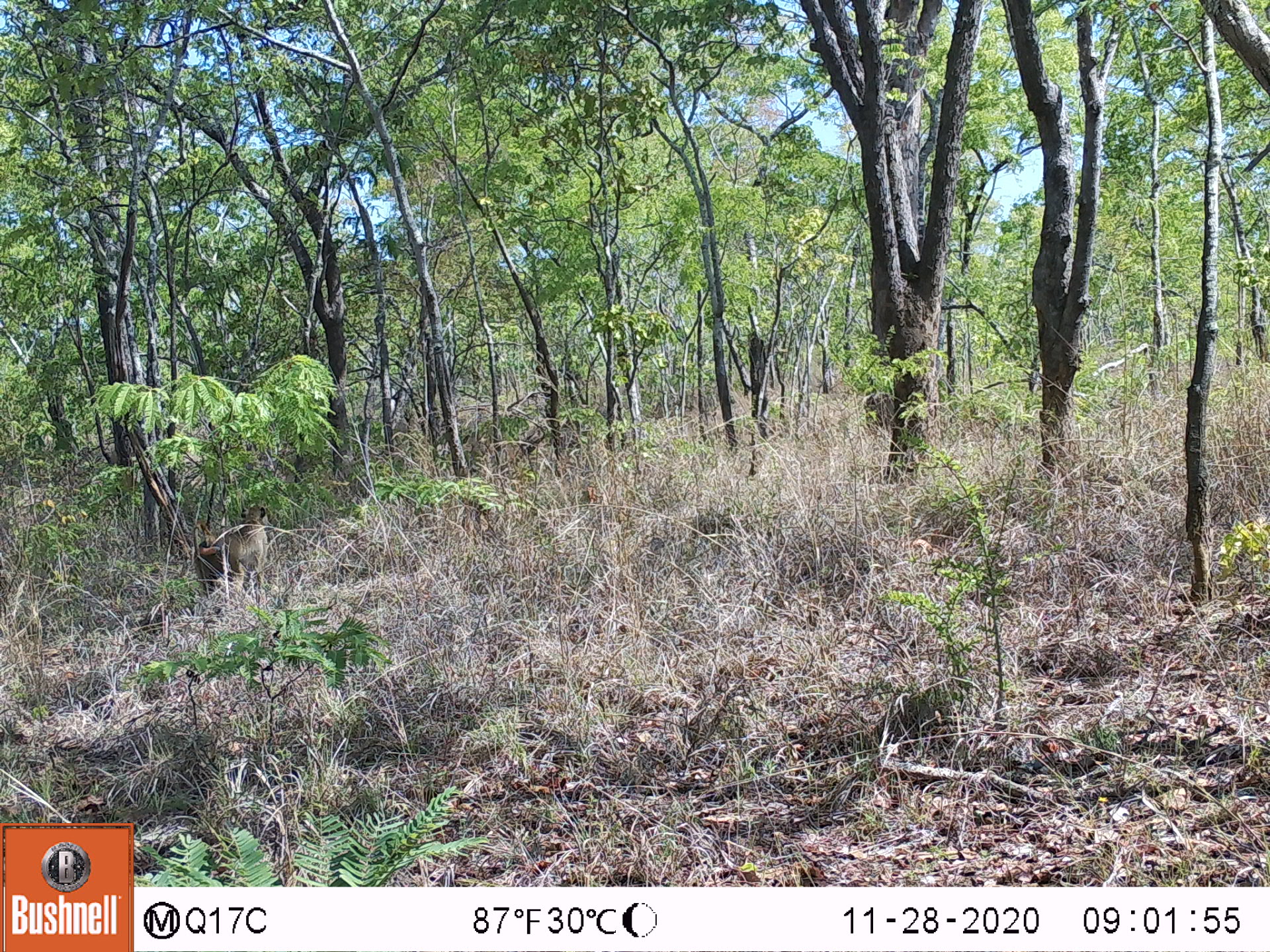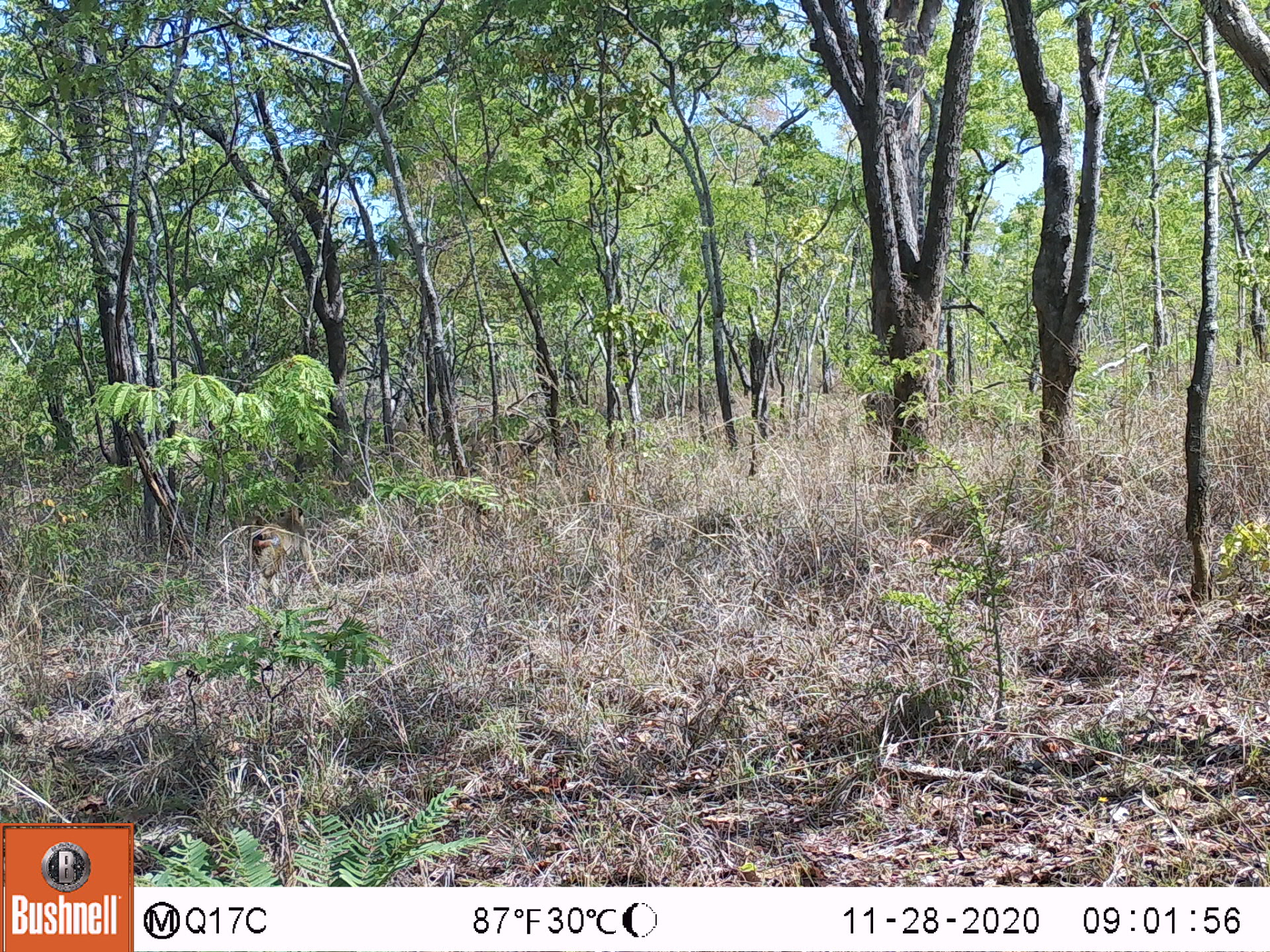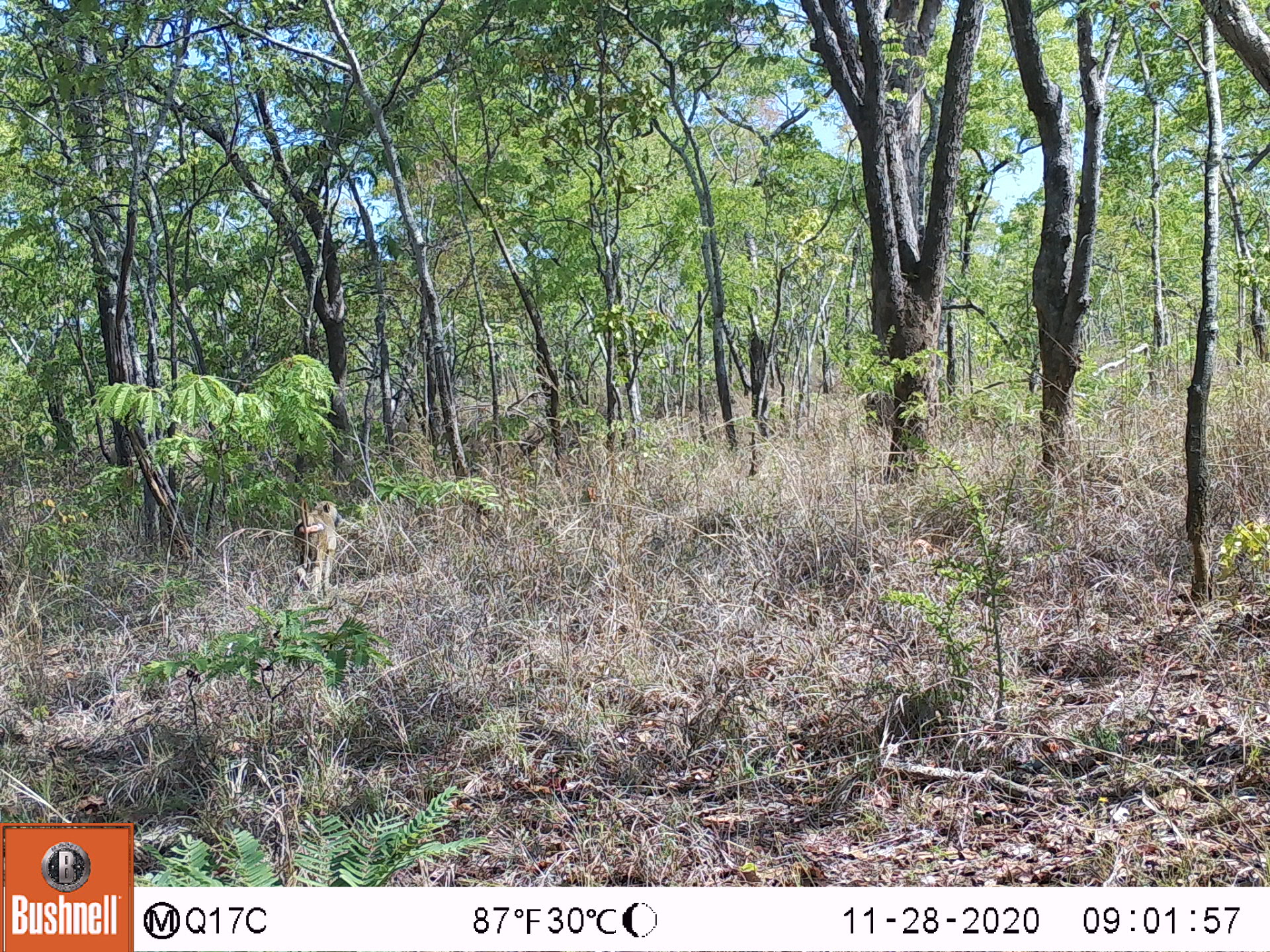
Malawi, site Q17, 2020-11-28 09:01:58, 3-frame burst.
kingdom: Animalia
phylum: Chordata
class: Mammalia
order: Primates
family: Cercopithecidae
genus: Papio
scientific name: Papio cynocephalus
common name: yellow baboon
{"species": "yellow baboon (Papio cynocephalus)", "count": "1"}